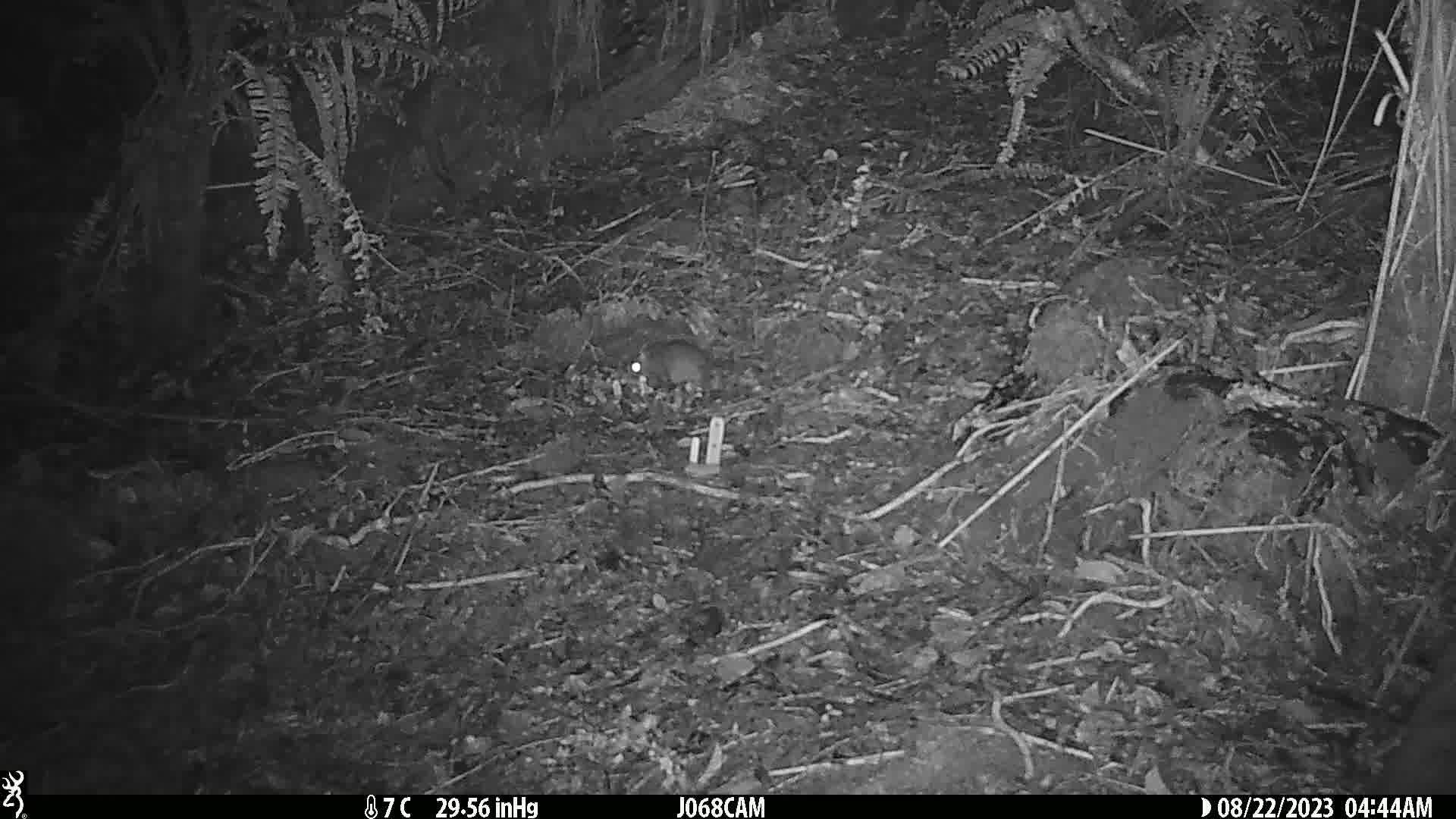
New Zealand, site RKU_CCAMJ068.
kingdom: Animalia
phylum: Chordata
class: Mammalia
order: Rodentia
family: Muridae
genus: Rattus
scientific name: Rattus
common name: rat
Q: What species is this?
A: Rat (Rattus).